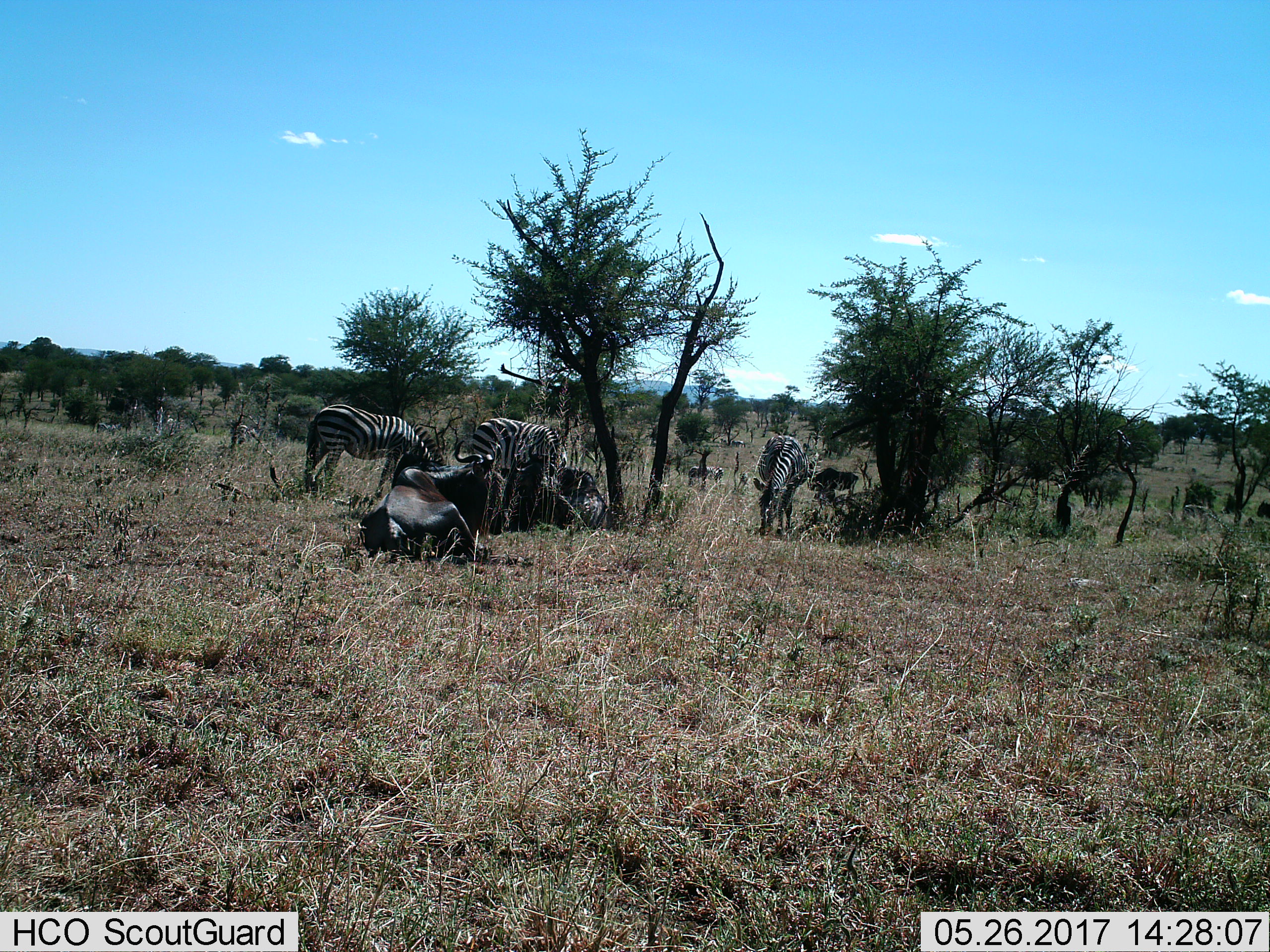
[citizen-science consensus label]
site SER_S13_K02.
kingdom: Animalia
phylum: Chordata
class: Mammalia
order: Artiodactyla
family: Bovidae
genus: Connochaetes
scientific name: Connochaetes taurinus taurinus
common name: blue wildebeest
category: wildebeestblue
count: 3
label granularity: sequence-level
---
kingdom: Animalia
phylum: Chordata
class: Mammalia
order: Perissodactyla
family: Equidae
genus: Equus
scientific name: Equus quagga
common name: plains zebra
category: zebraplains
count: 6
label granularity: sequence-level